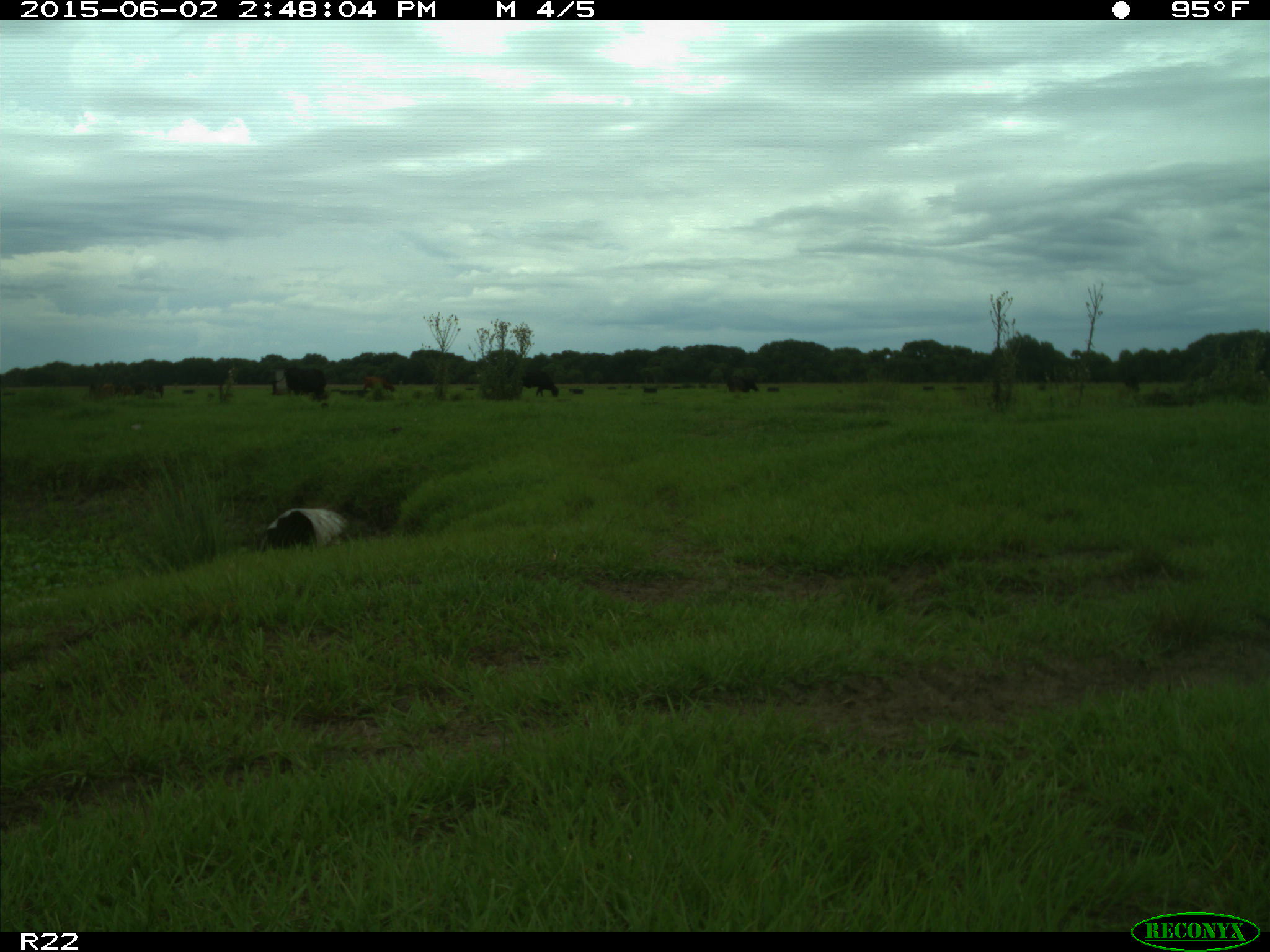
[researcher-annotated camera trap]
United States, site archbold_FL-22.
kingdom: Animalia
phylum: Chordata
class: Mammalia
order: Artiodactyla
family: Bovidae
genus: Bos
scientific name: Bos taurus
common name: domestic cow